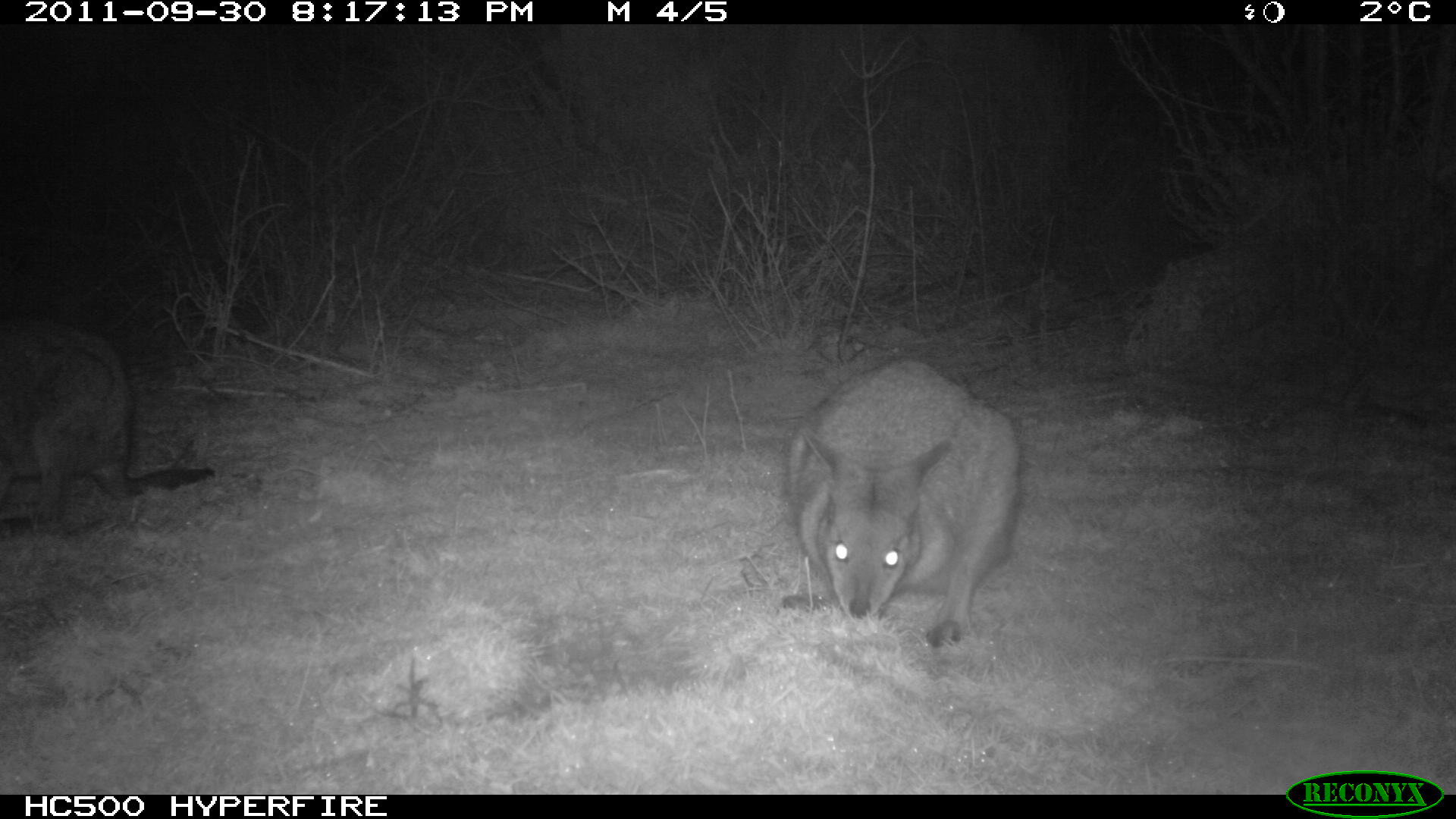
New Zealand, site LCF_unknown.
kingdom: Animalia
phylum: Chordata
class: Mammalia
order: Diprotodontia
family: Macropodidae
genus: Notamacropus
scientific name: Notamacropus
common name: wallaby